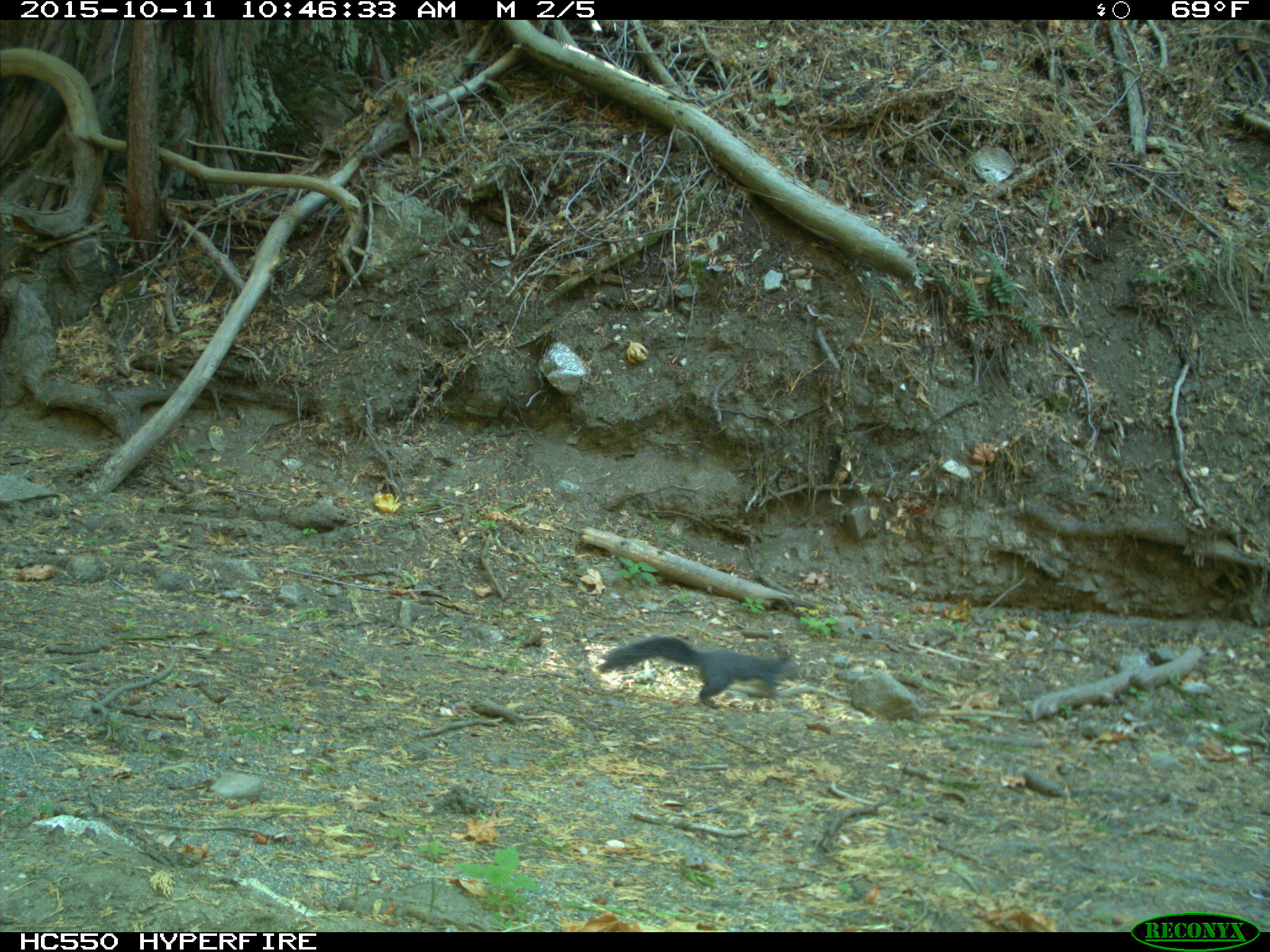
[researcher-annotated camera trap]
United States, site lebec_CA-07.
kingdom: Animalia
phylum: Chordata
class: Mammalia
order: Rodentia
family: Sciuridae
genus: Sciurus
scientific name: Sciurus carolinensis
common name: eastern gray squirrel